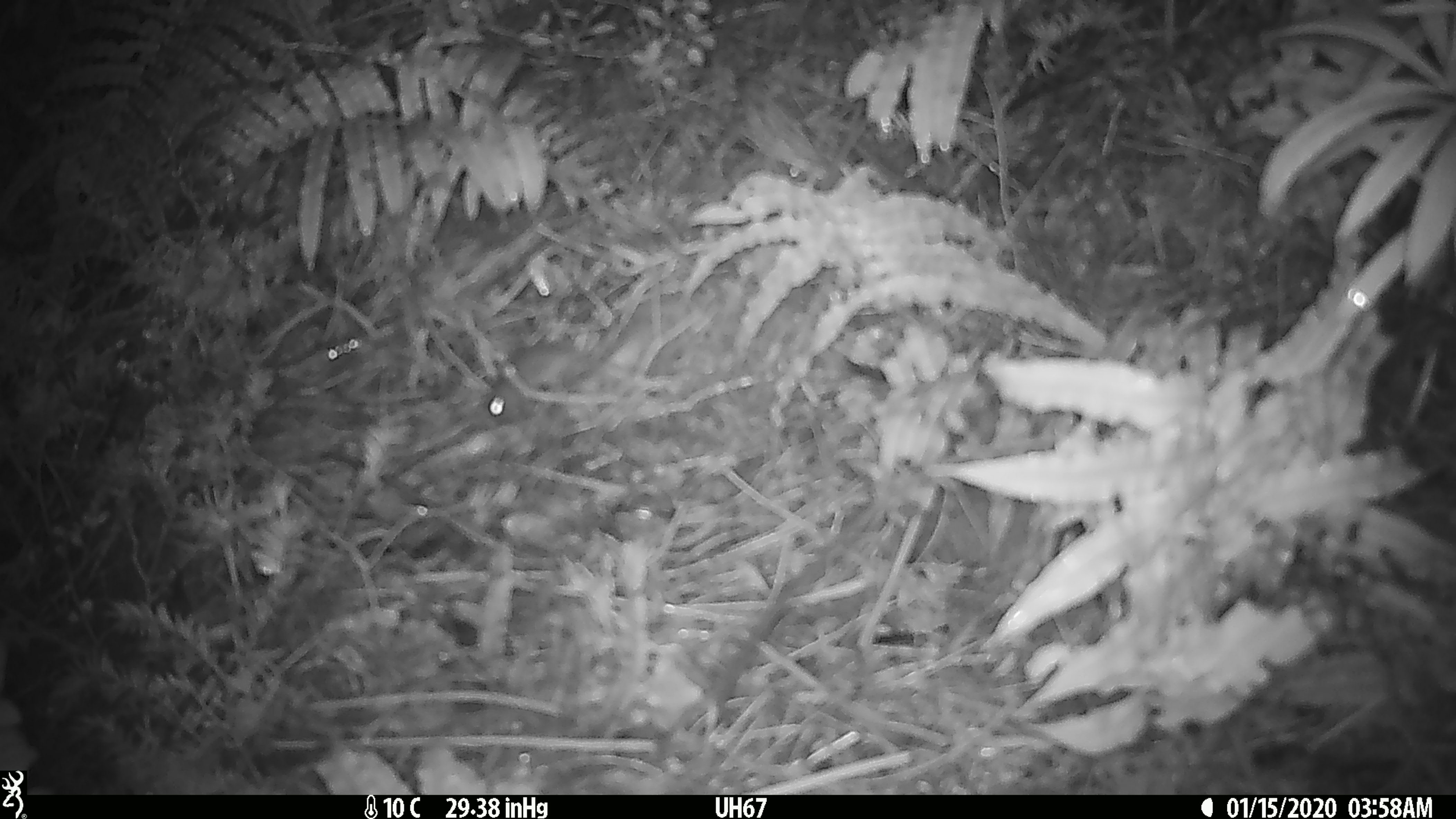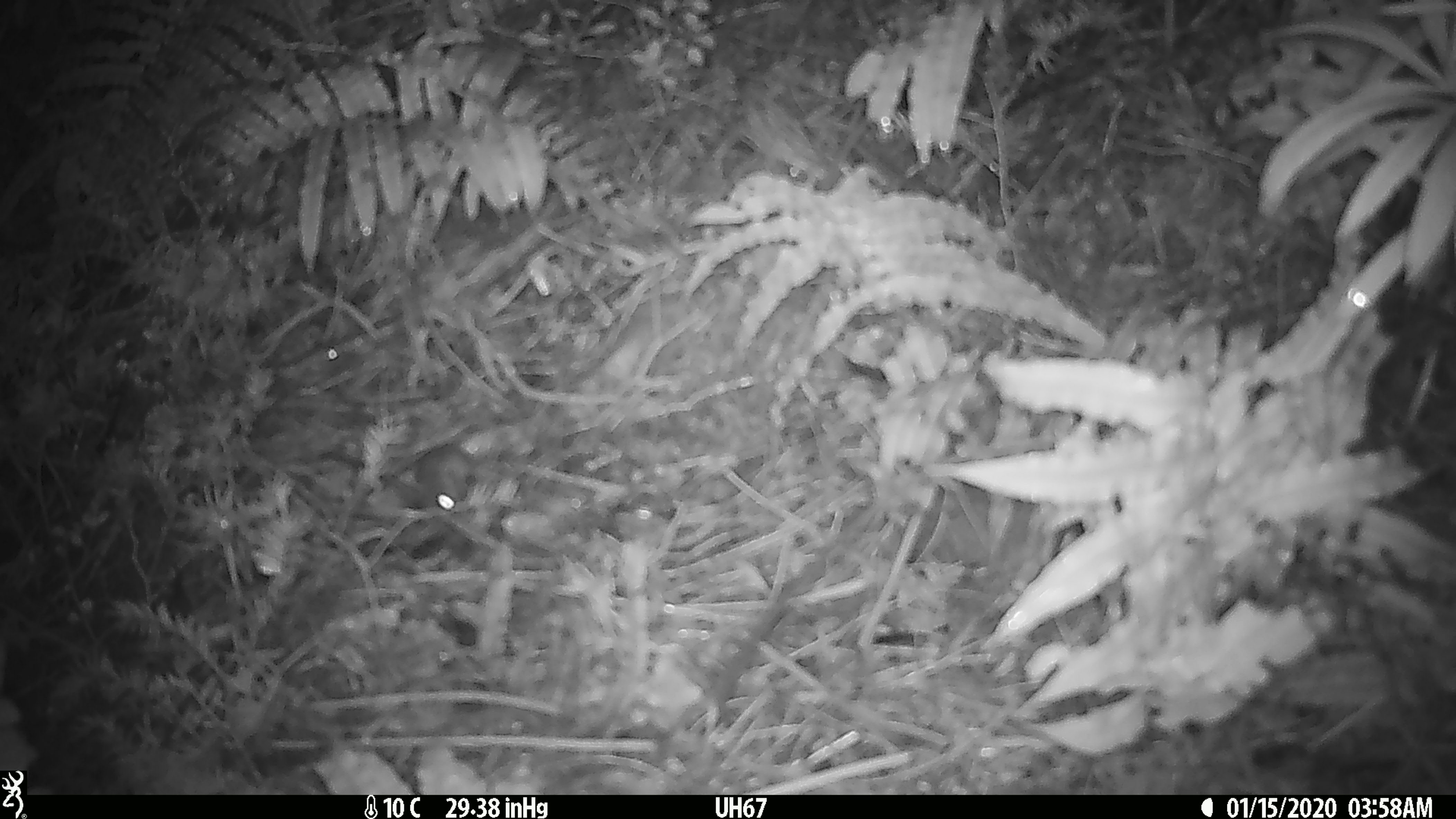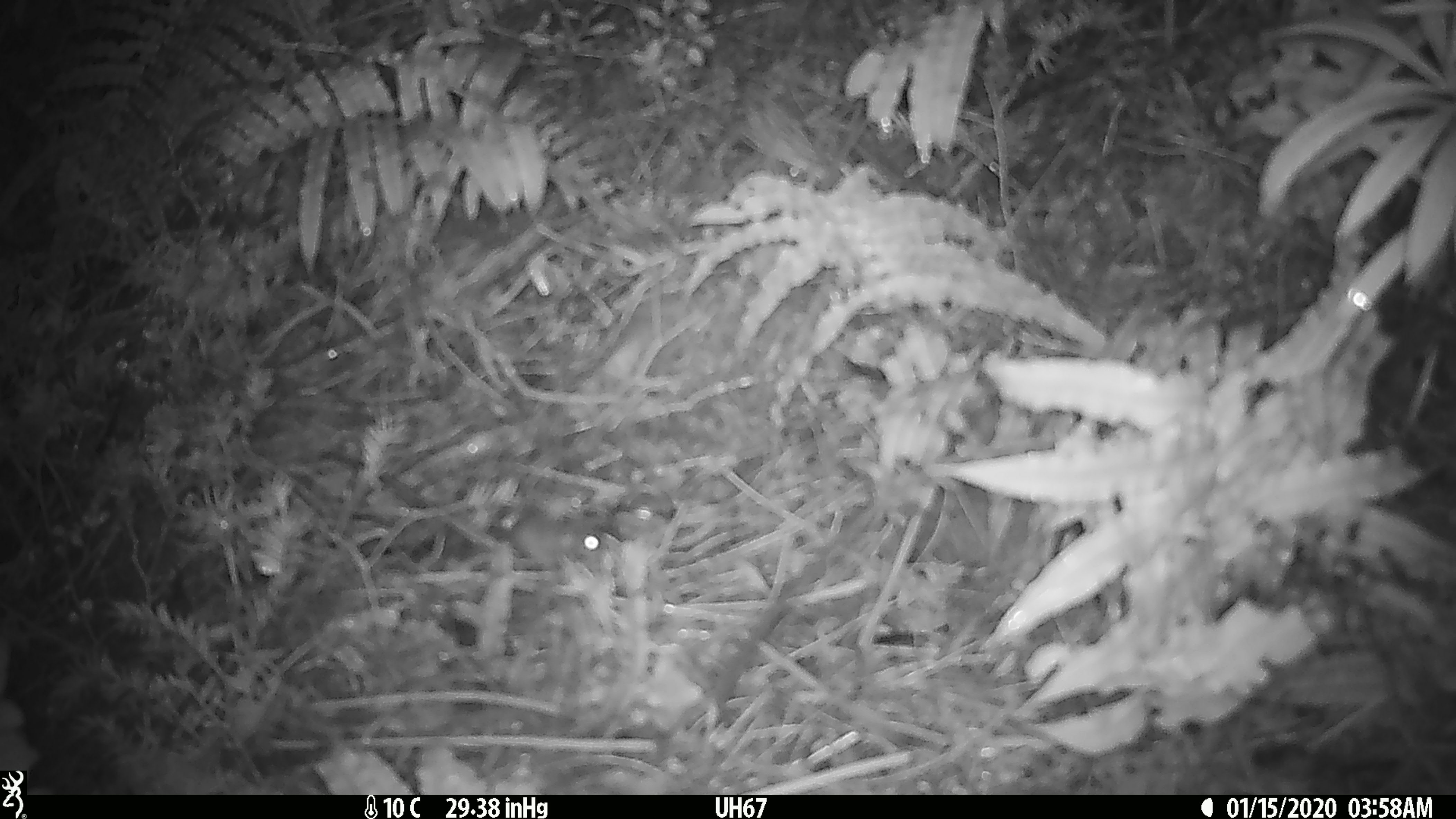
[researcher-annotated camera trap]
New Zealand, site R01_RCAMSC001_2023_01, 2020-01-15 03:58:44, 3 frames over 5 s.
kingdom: Animalia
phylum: Chordata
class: Mammalia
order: Rodentia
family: Muridae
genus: Mus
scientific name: Mus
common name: mouse